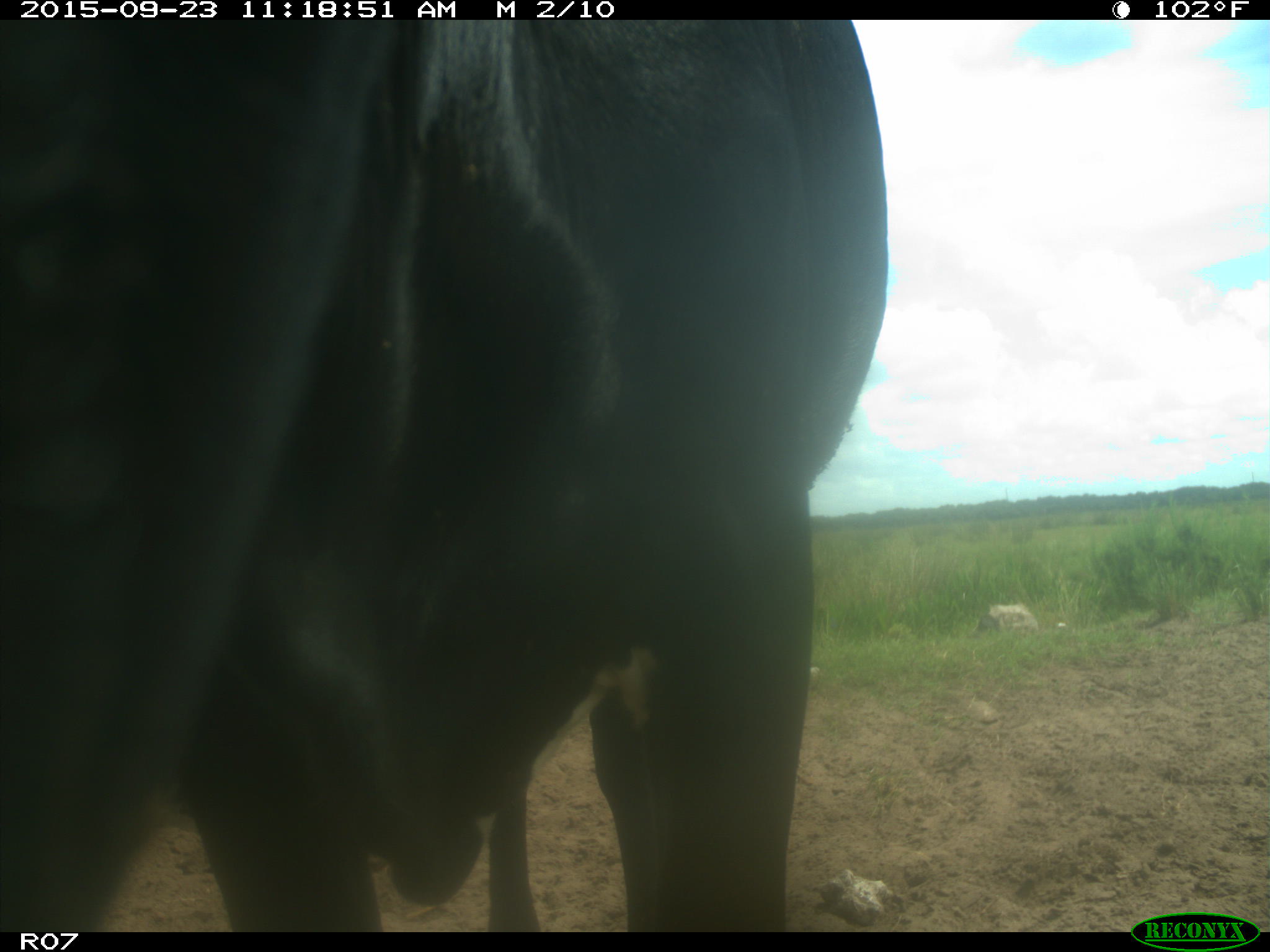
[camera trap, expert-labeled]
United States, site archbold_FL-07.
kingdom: Animalia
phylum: Chordata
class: Mammalia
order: Artiodactyla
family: Bovidae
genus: Bos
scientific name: Bos taurus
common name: domestic cow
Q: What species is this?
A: Bos taurus (domestic cow).